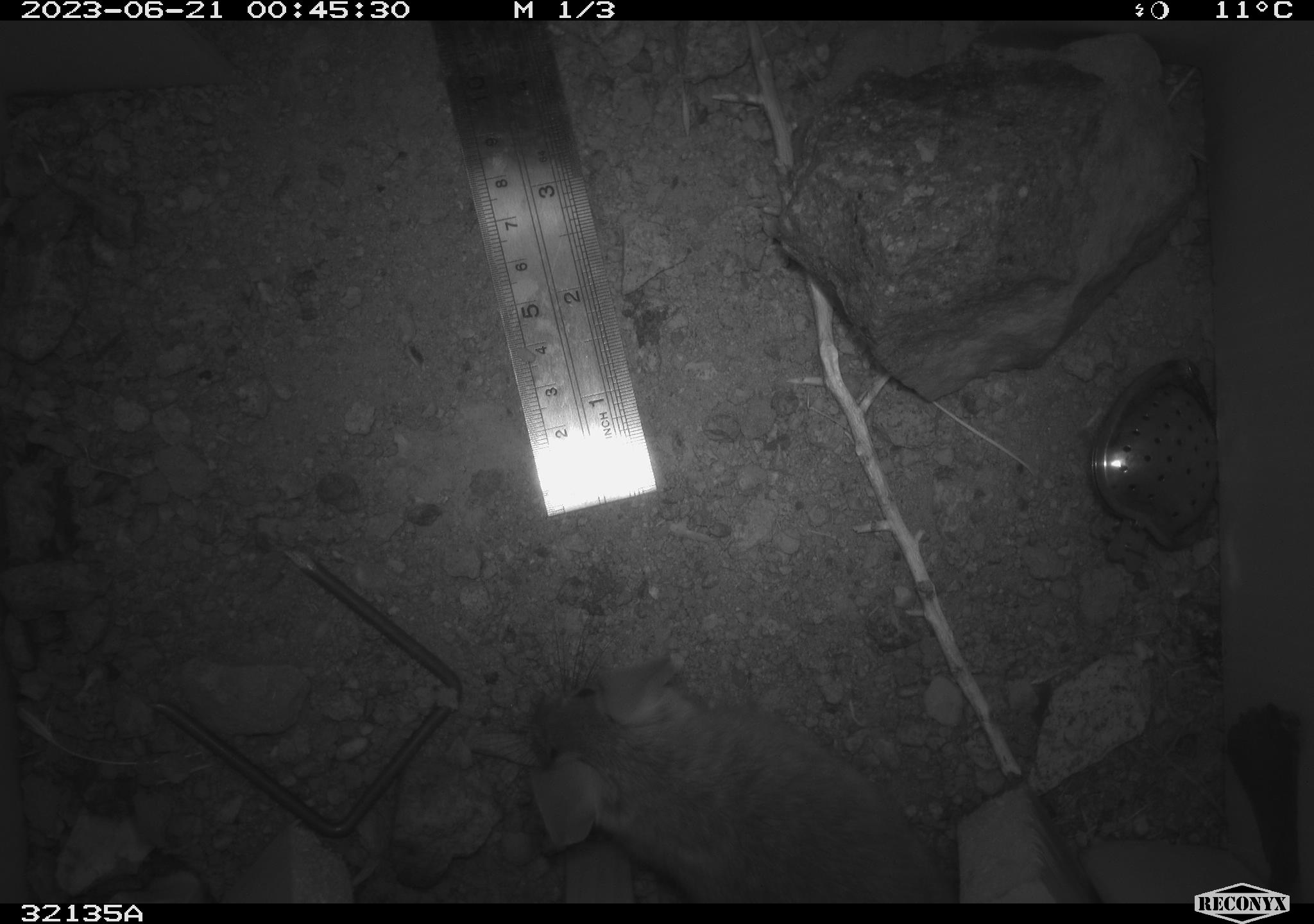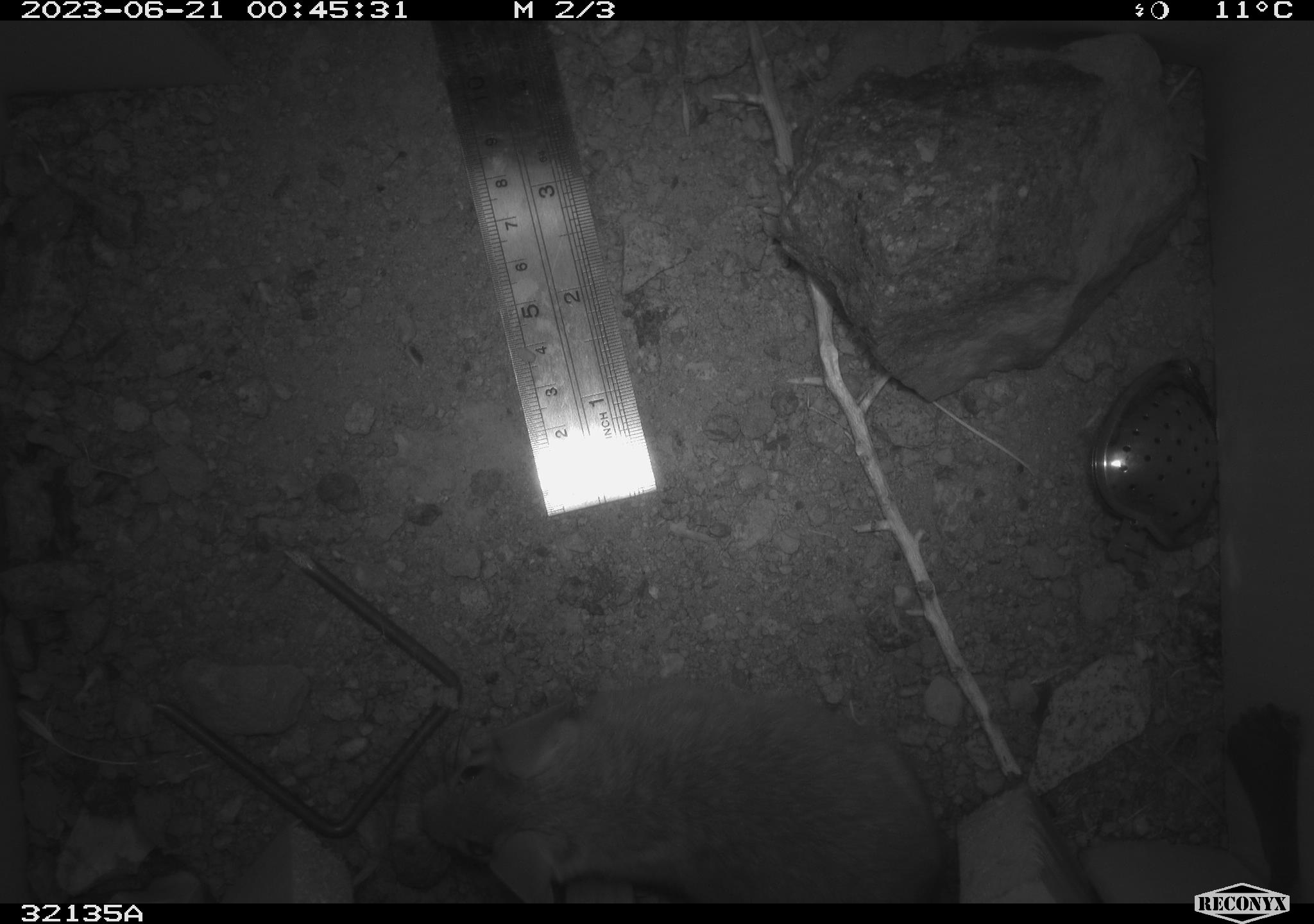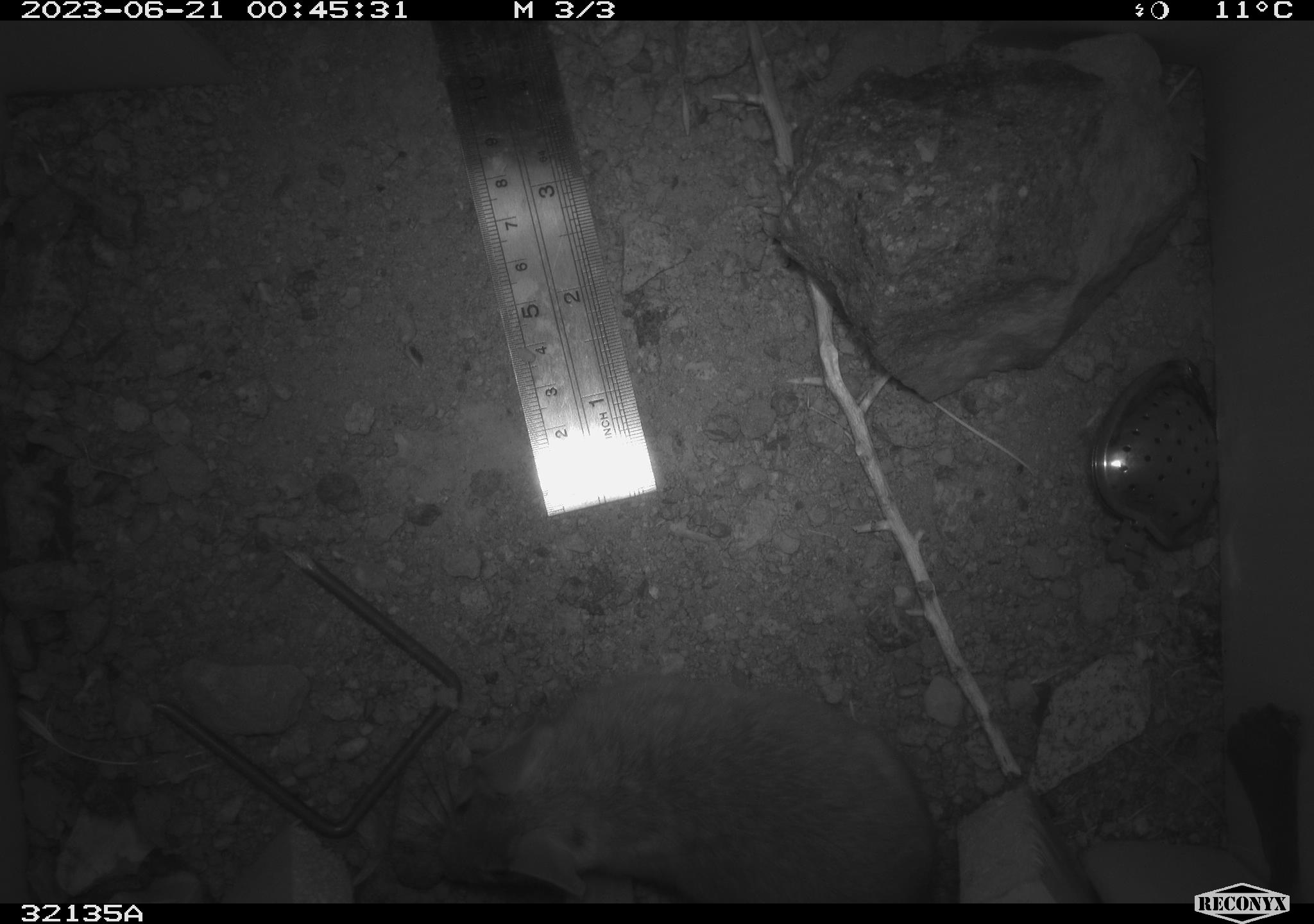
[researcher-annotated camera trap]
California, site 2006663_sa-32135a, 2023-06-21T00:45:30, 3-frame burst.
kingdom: Animalia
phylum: Chordata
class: Mammalia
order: Rodentia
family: Cricetidae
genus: Neotoma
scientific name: Neotoma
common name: pack rat or woodrat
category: neotoma species